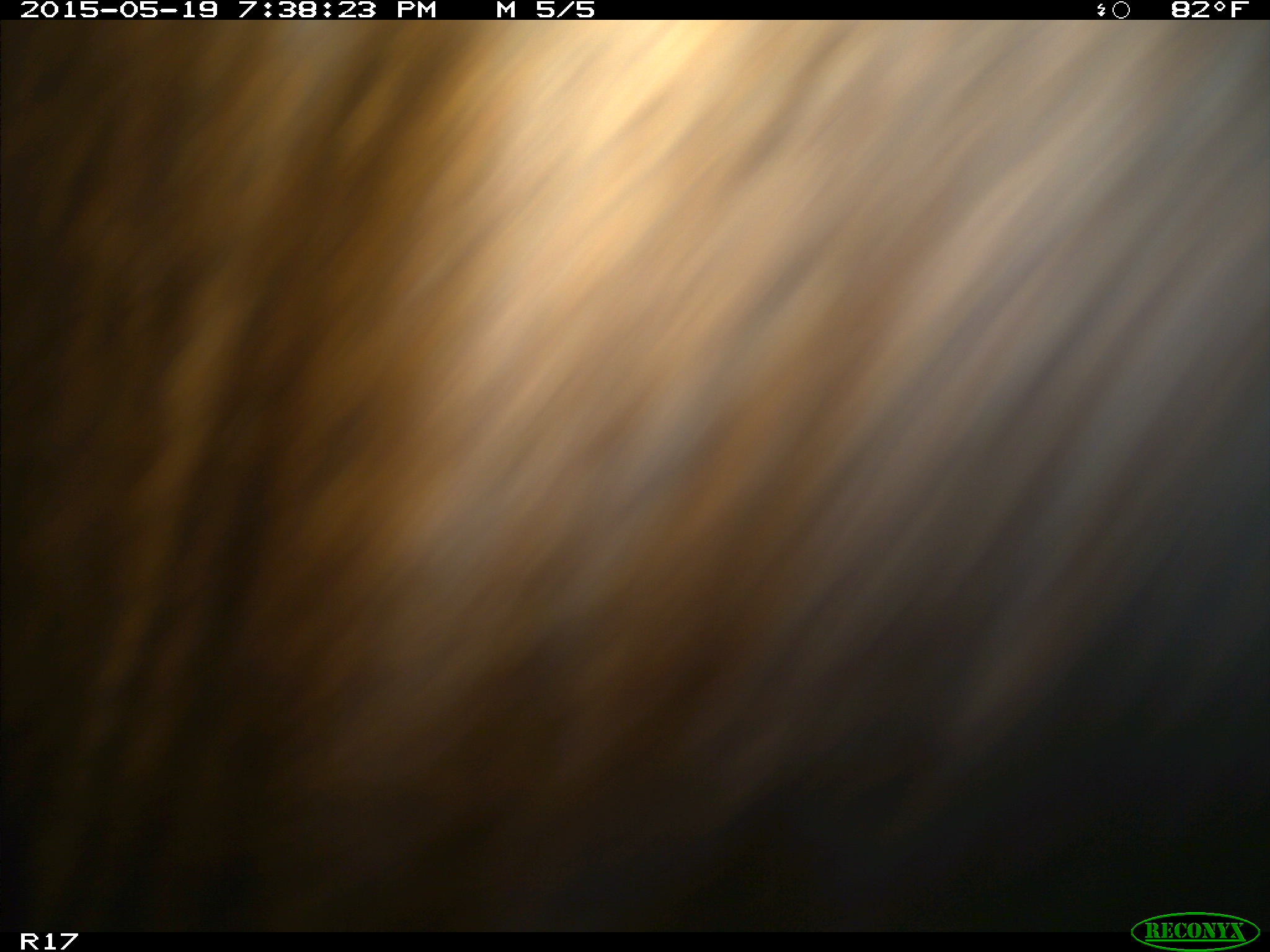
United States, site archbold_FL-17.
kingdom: Animalia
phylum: Chordata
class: Mammalia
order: Artiodactyla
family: Bovidae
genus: Bos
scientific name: Bos taurus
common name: domestic cow